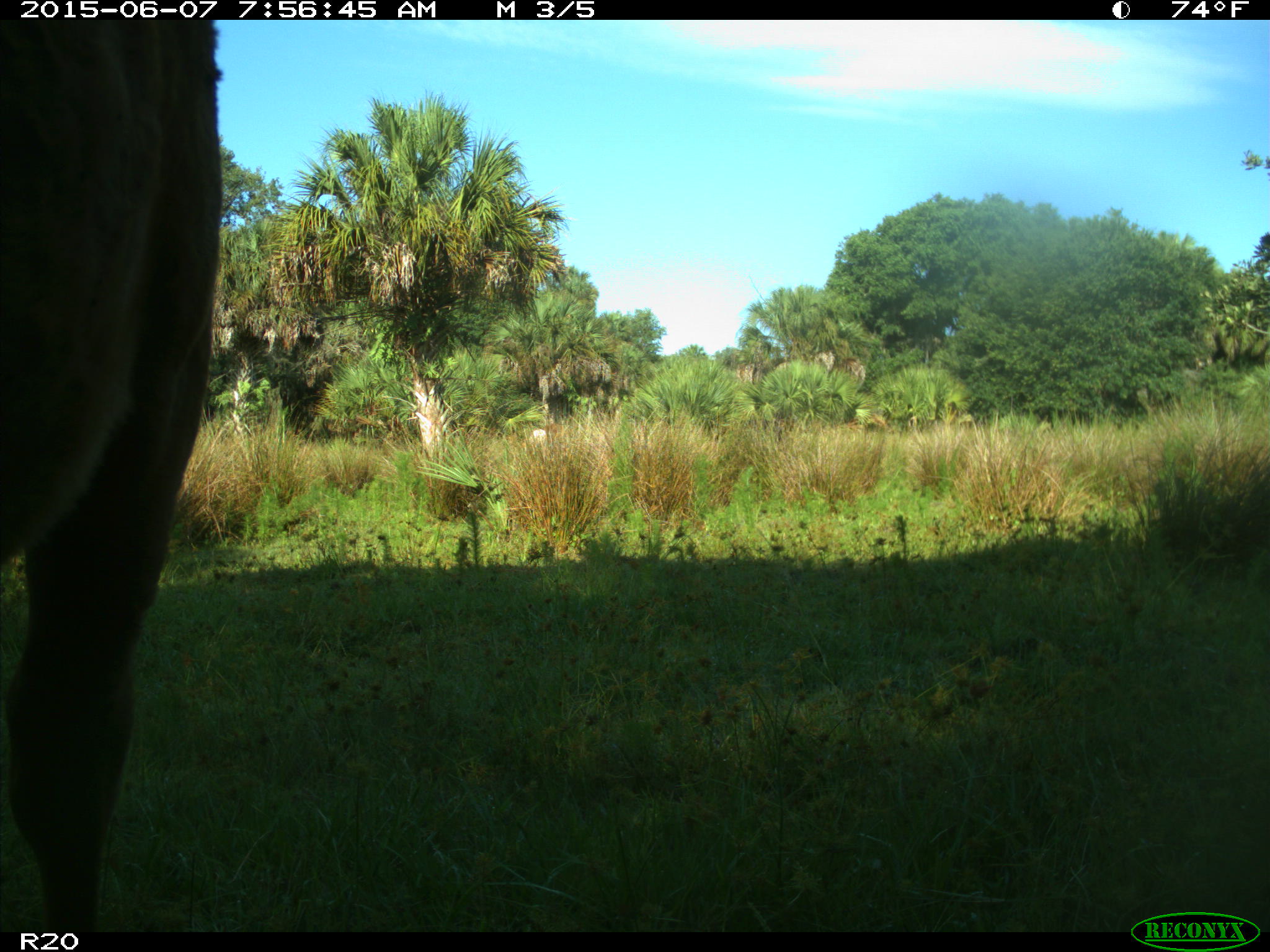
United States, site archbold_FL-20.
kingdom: Animalia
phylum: Chordata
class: Mammalia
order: Artiodactyla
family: Bovidae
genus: Bos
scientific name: Bos taurus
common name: domestic cow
Bos taurus (domestic cow).